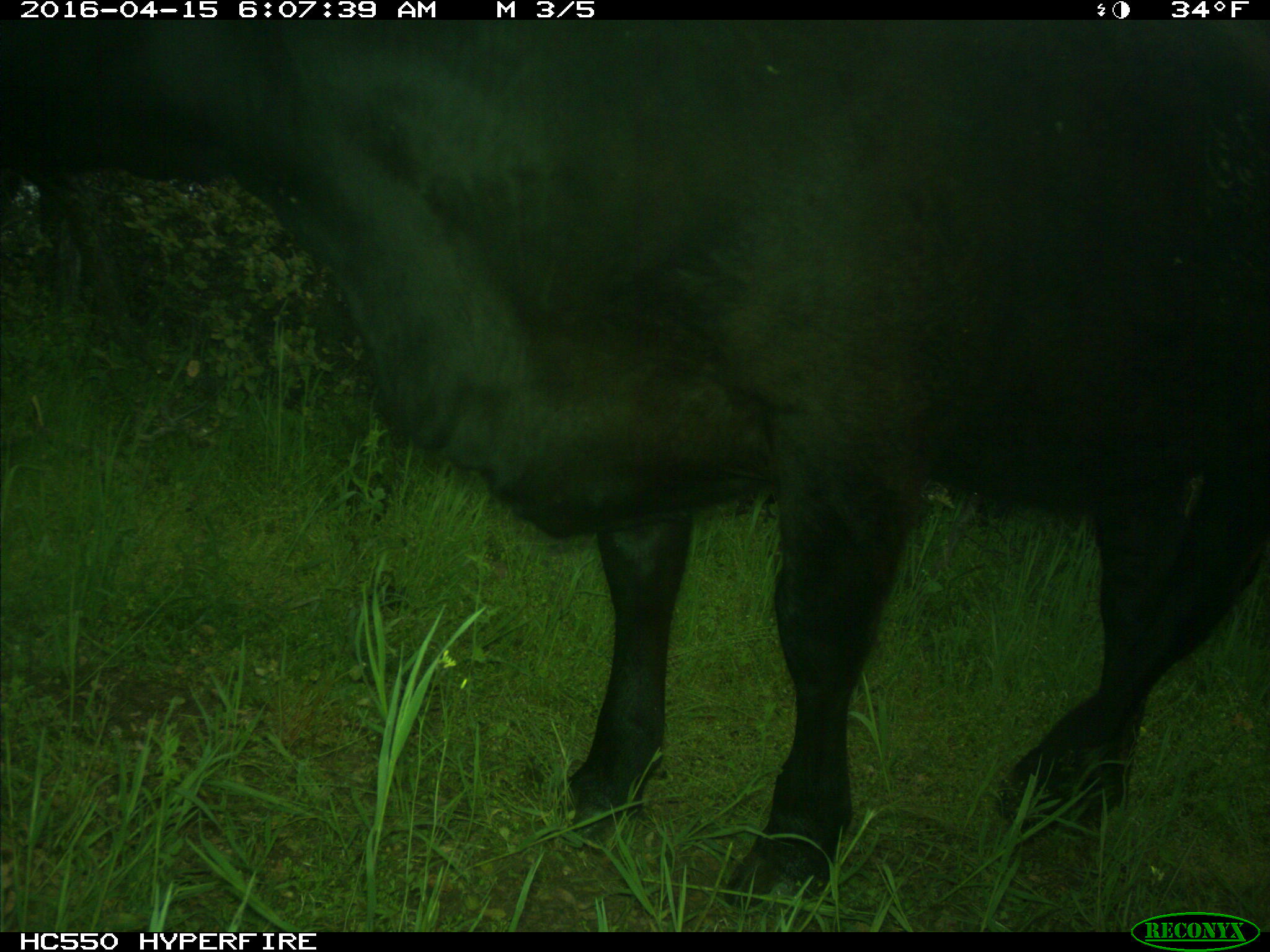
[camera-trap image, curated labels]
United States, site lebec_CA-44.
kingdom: Animalia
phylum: Chordata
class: Mammalia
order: Artiodactyla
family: Bovidae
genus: Bos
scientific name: Bos taurus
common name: domestic cow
Bos taurus (domestic cow).